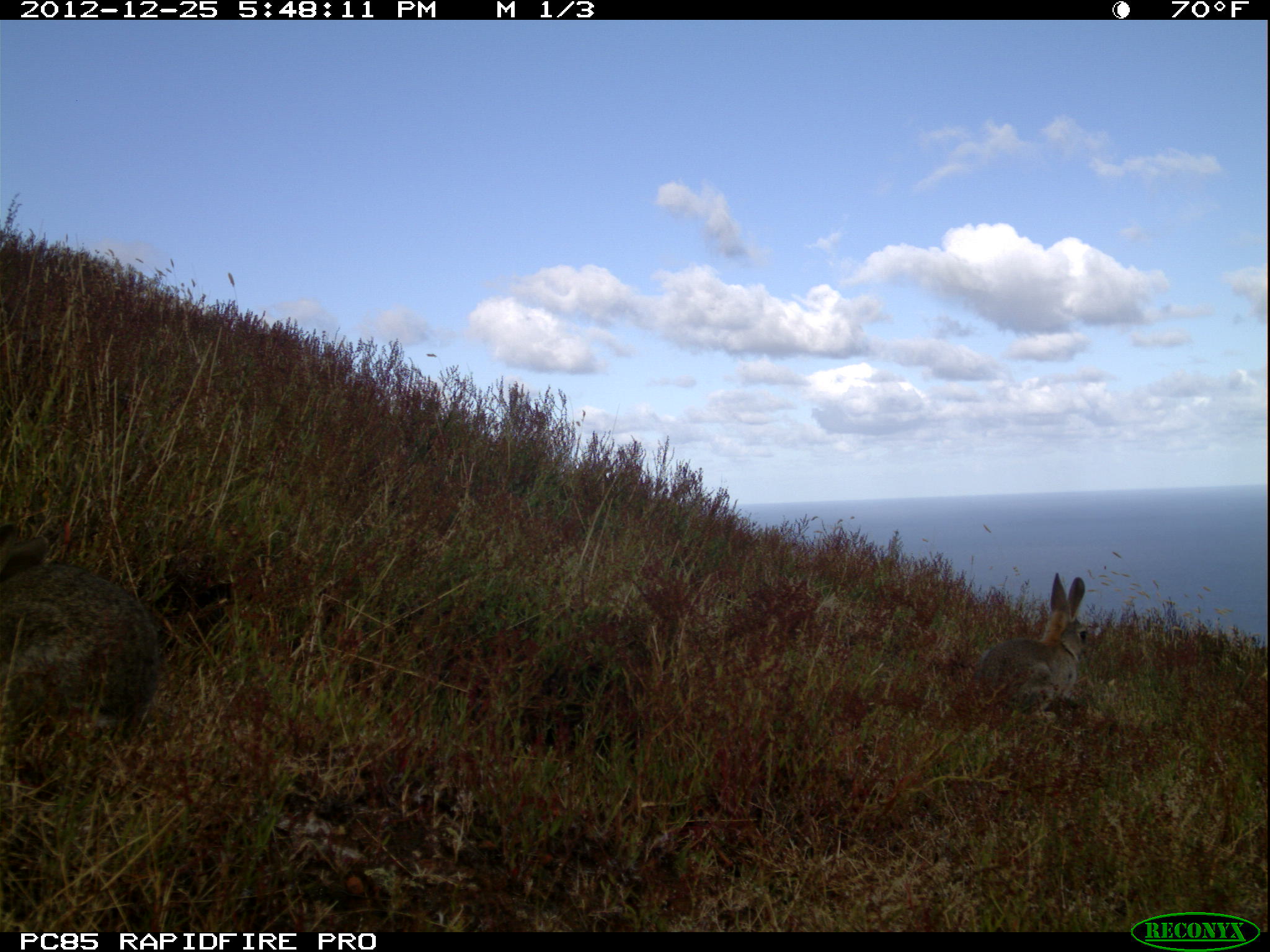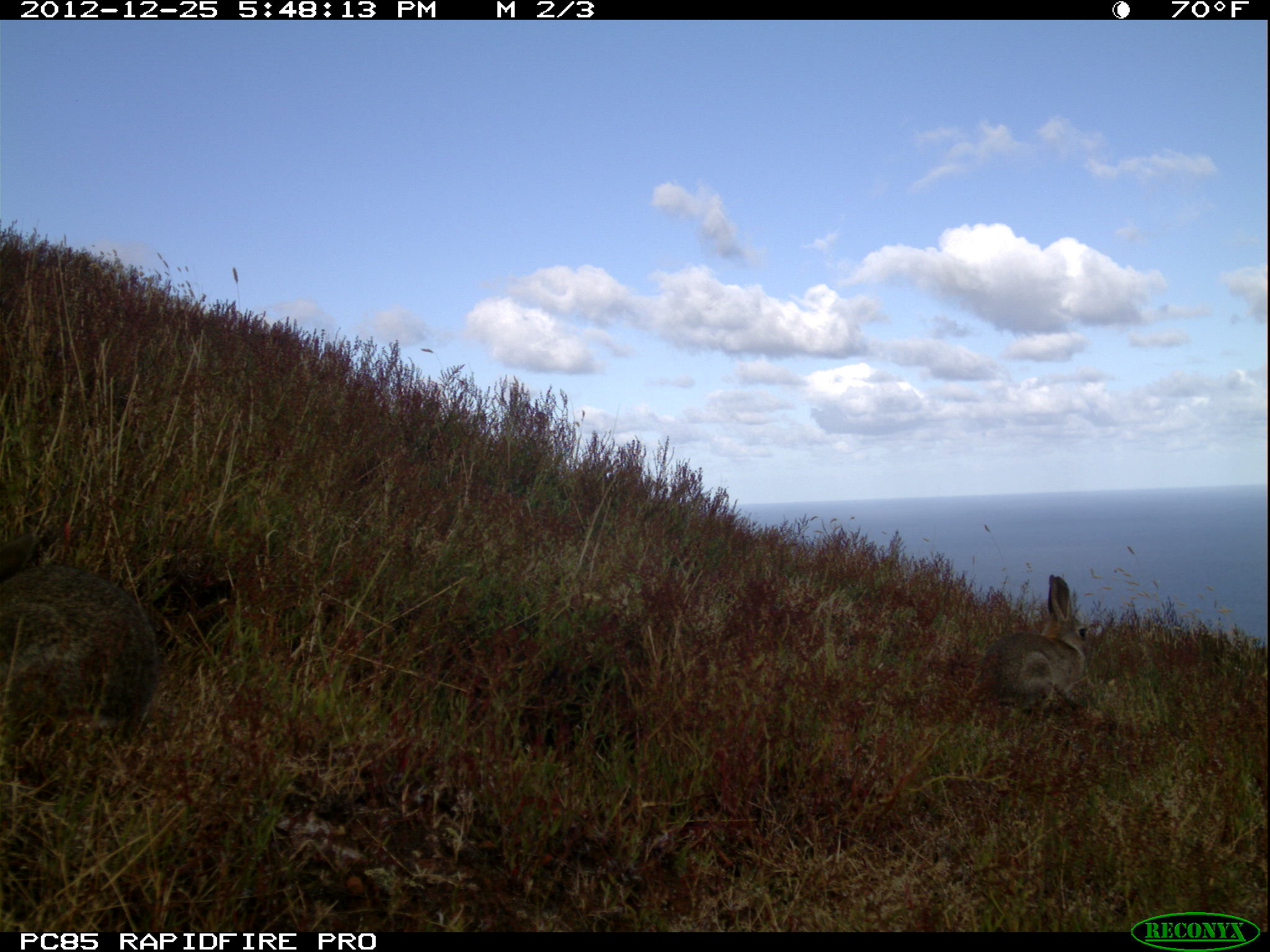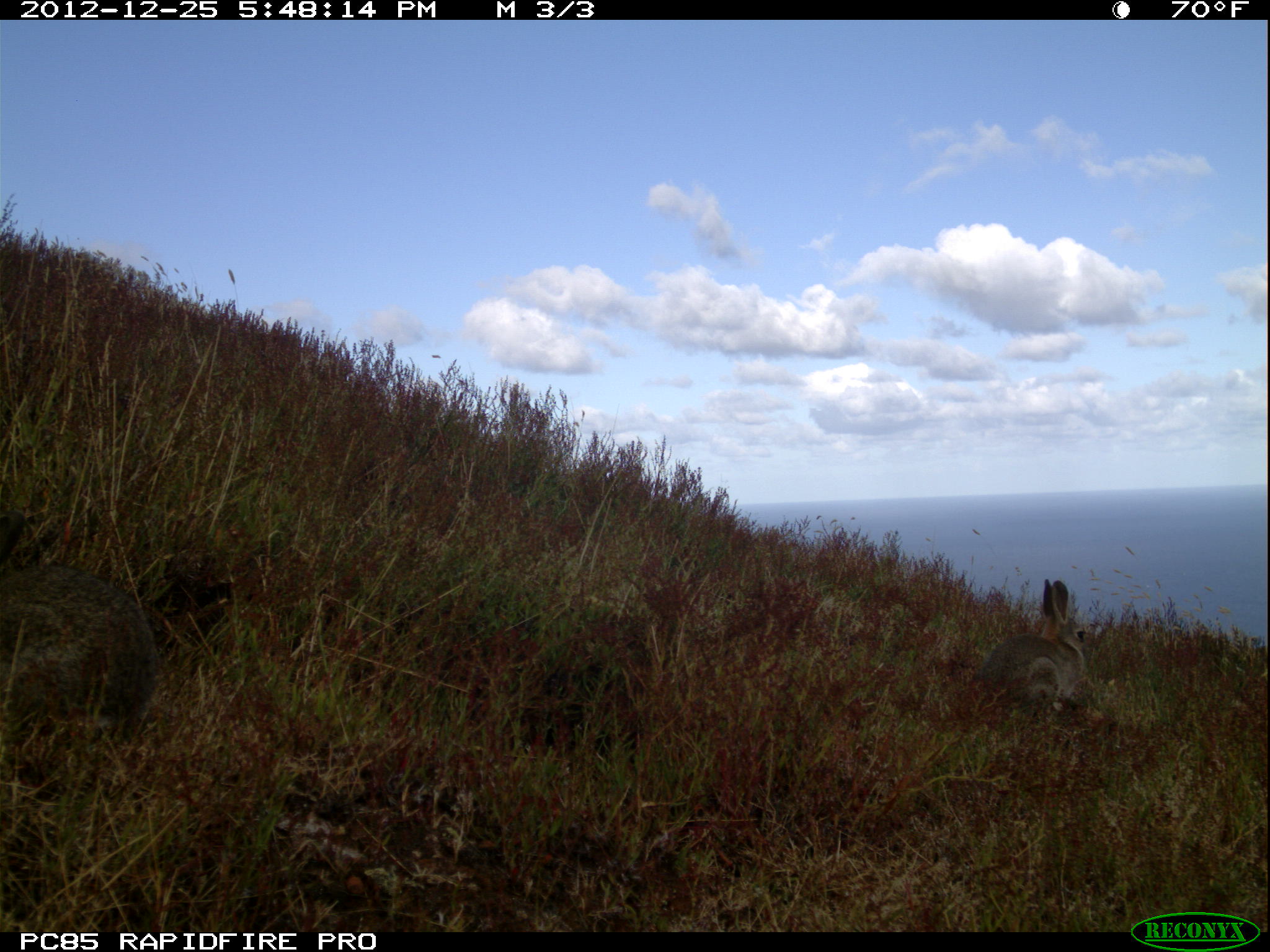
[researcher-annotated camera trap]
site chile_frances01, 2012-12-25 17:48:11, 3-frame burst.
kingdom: Animalia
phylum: Chordata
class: Mammalia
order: Lagomorpha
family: Leporidae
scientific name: Leporidae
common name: rabbits and hares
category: rabbit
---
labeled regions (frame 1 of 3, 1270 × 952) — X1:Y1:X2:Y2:
rabbit: 1:531:161:757; 967:572:1096:720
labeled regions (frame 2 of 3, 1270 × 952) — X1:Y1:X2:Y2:
rabbit: 0:549:161:759; 965:574:1100:719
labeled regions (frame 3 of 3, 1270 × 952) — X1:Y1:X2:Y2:
rabbit: 0:557:157:757; 965:579:1093:718